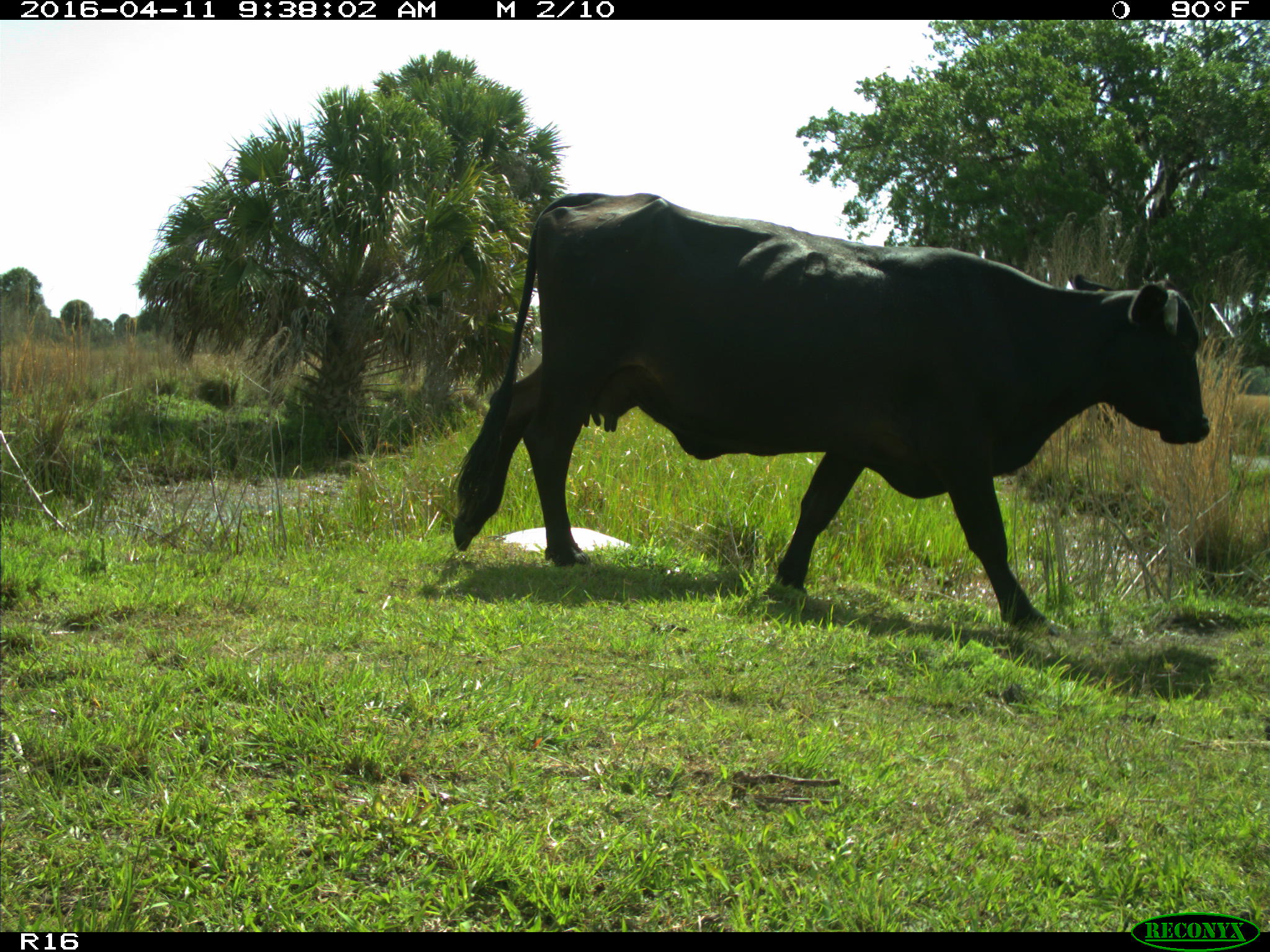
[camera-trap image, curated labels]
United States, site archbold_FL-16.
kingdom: Animalia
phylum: Chordata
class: Mammalia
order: Artiodactyla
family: Bovidae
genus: Bos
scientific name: Bos taurus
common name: domestic cow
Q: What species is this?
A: Bos taurus (domestic cow).